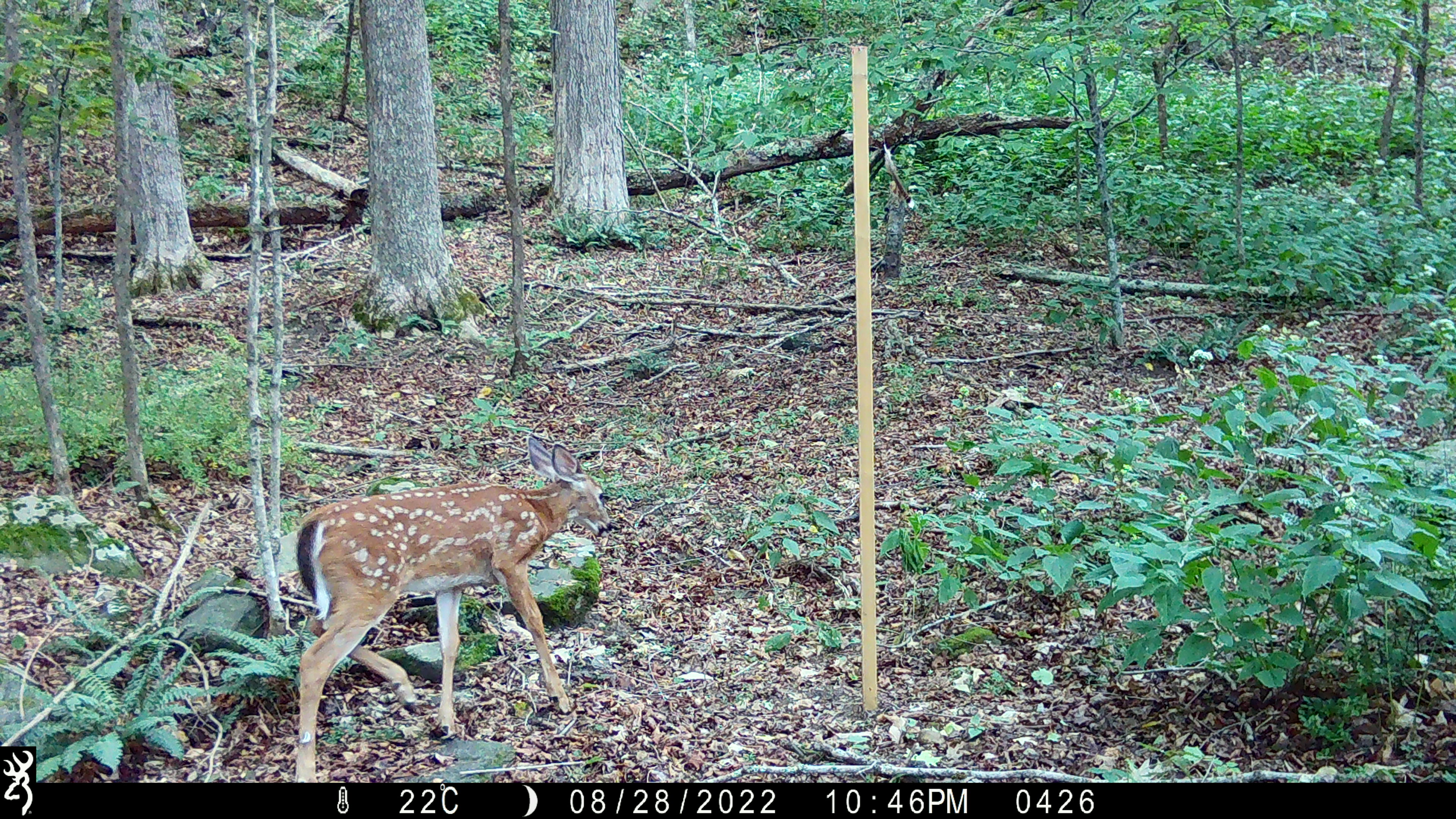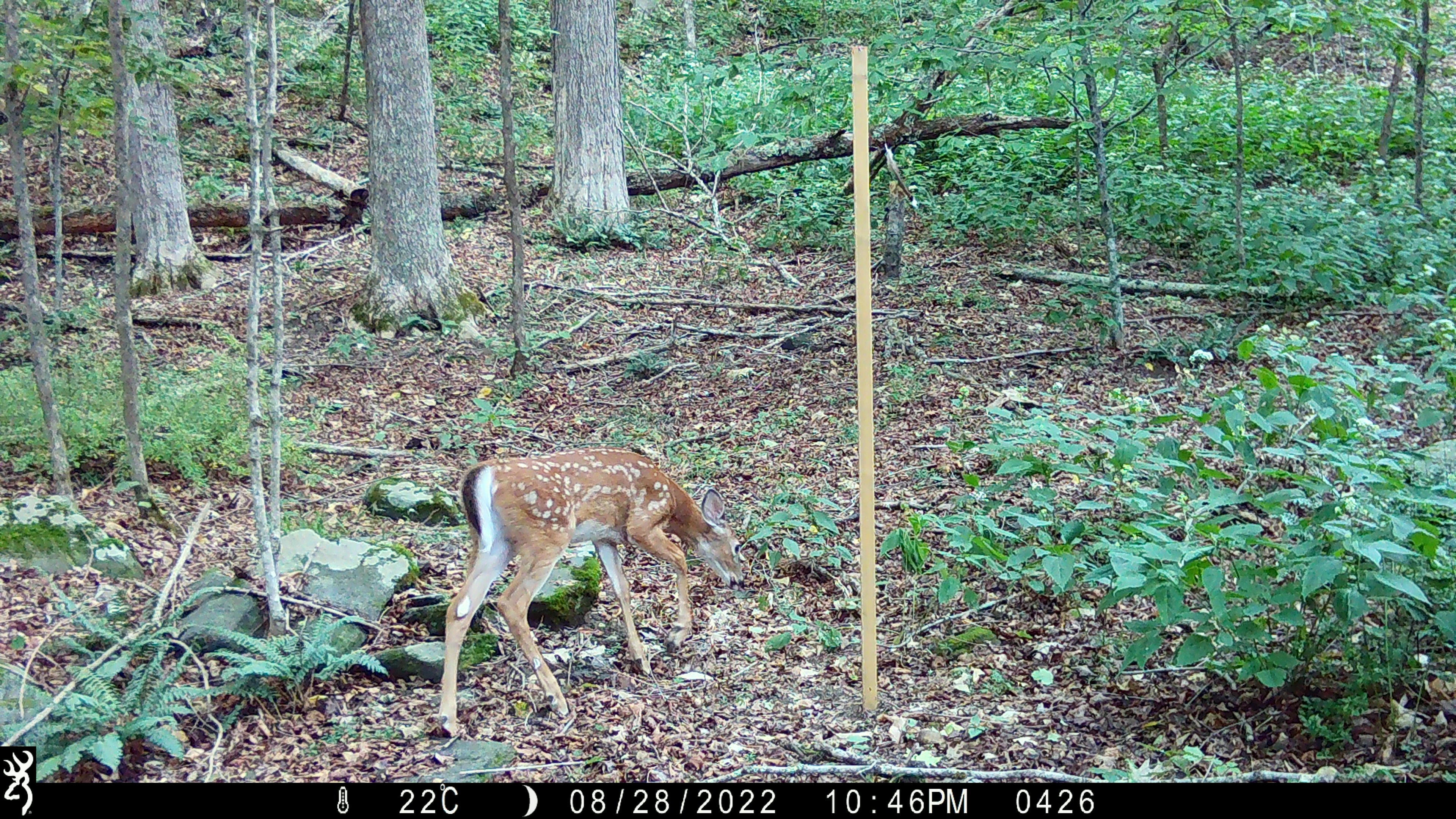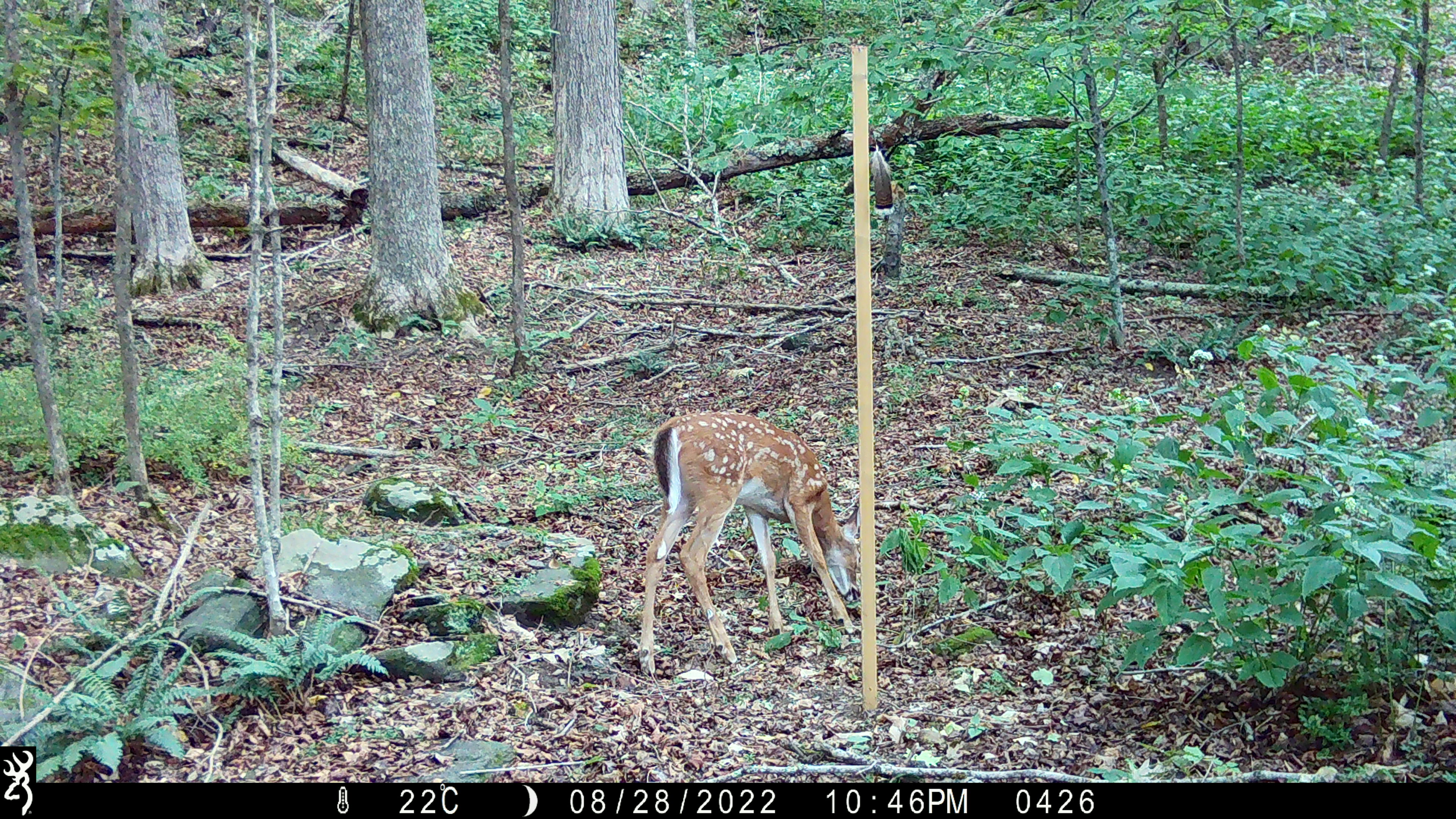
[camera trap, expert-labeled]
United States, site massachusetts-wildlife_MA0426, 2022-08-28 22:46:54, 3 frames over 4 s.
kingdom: Animalia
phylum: Chordata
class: Mammalia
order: Artiodactyla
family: Cervidae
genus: Odocoileus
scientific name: Odocoileus virginianus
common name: white-tailed deer